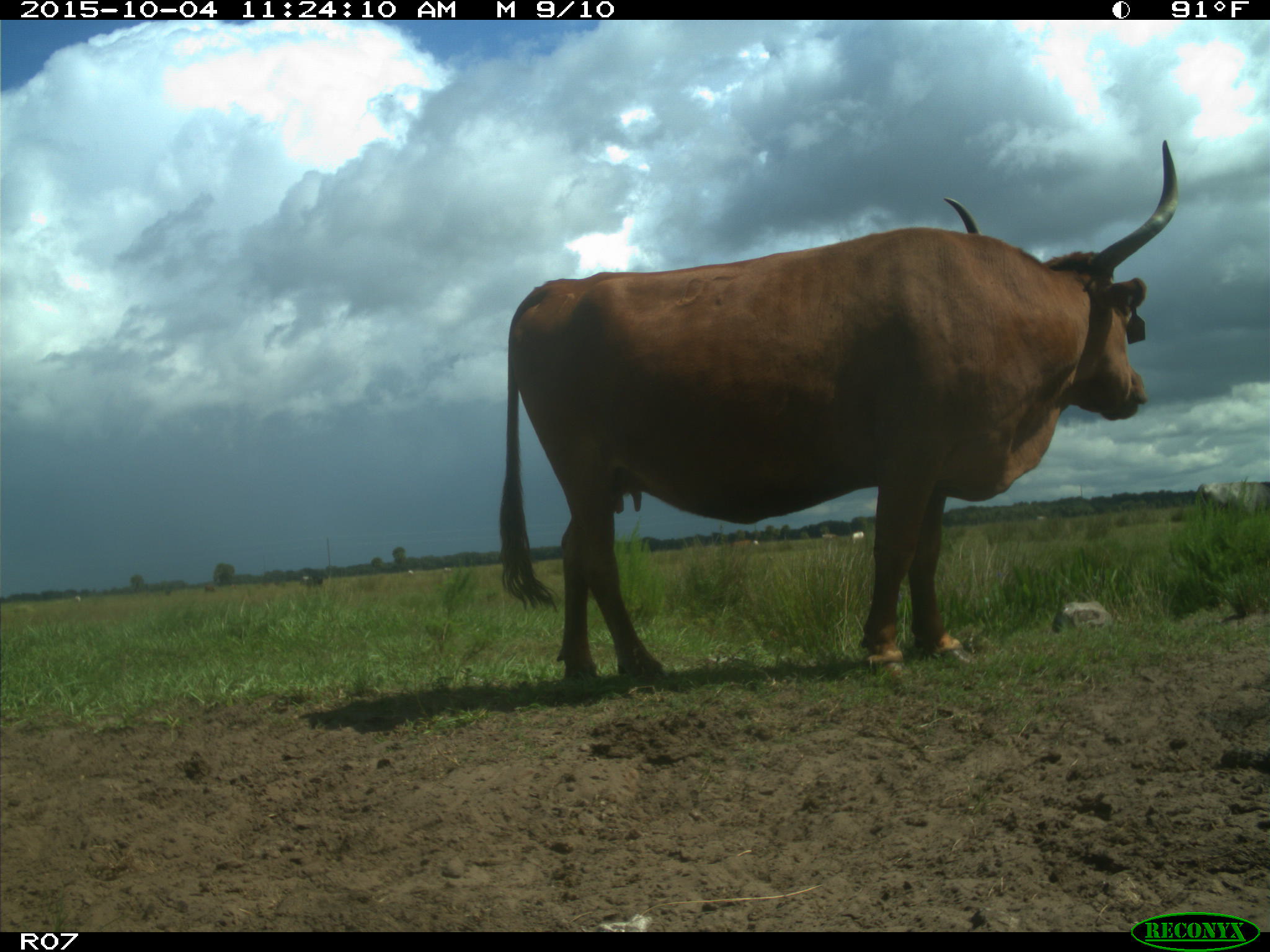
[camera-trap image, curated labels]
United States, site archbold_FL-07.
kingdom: Animalia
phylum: Chordata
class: Mammalia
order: Artiodactyla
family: Bovidae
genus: Bos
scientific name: Bos taurus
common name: domestic cow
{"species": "Bos taurus (domestic cow)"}